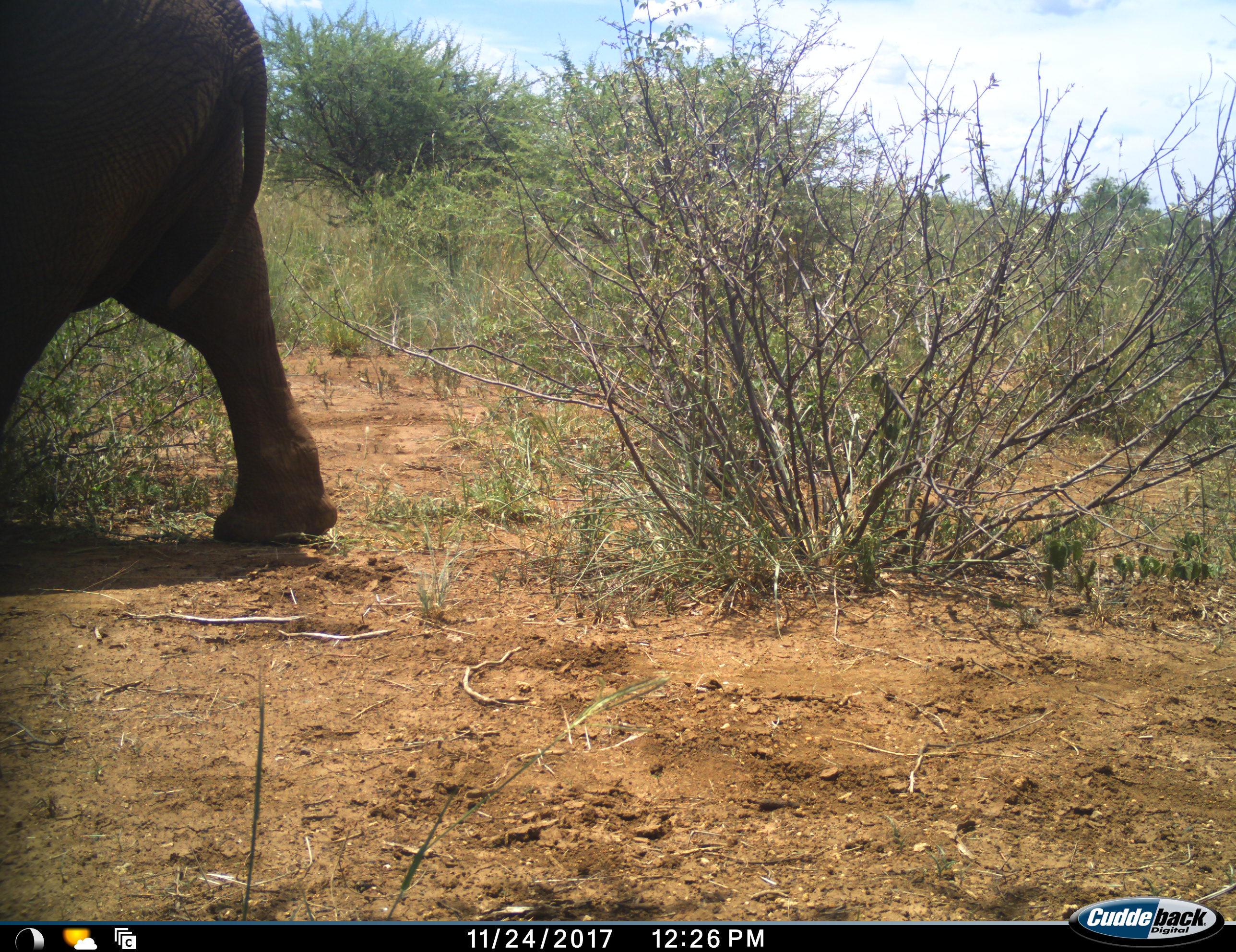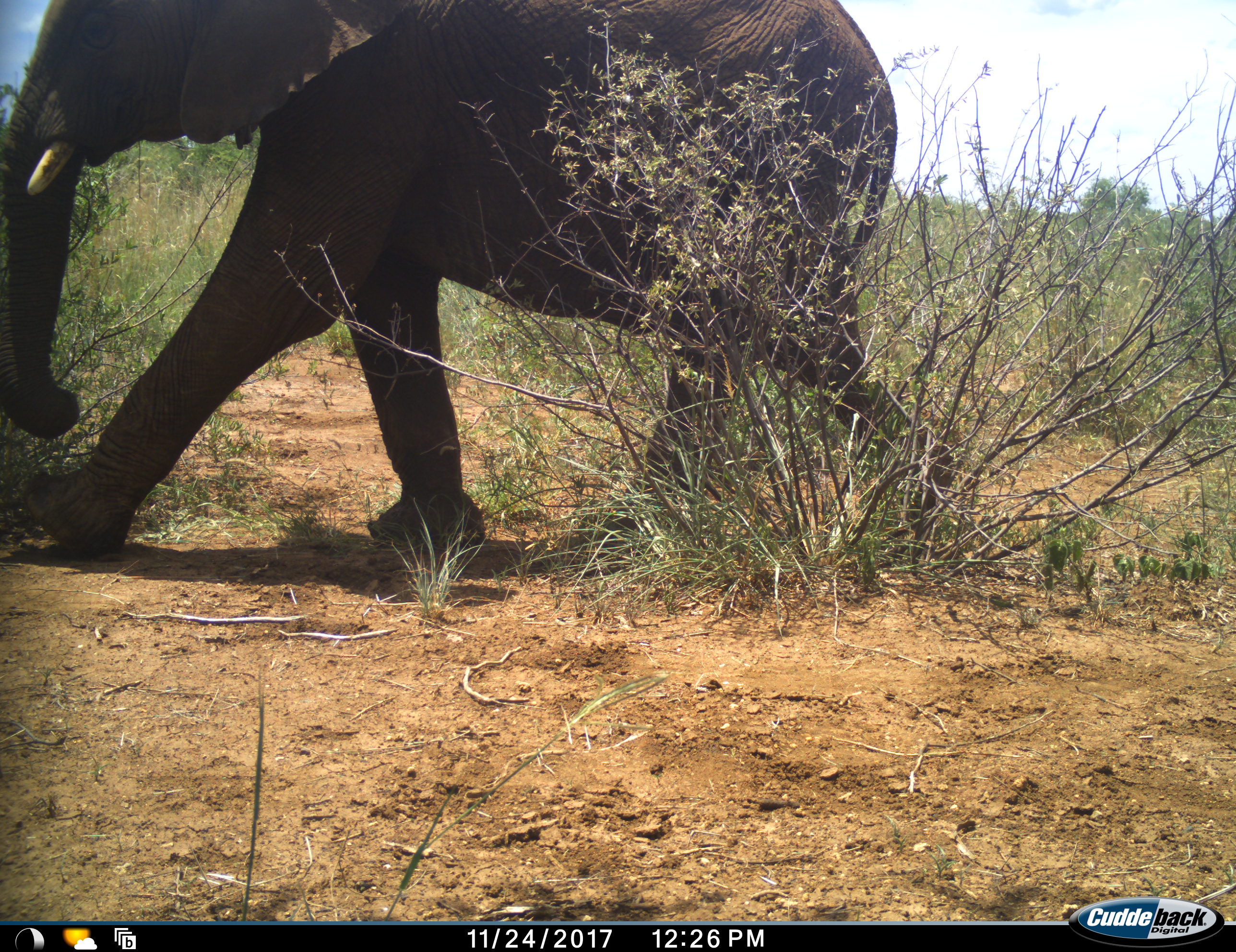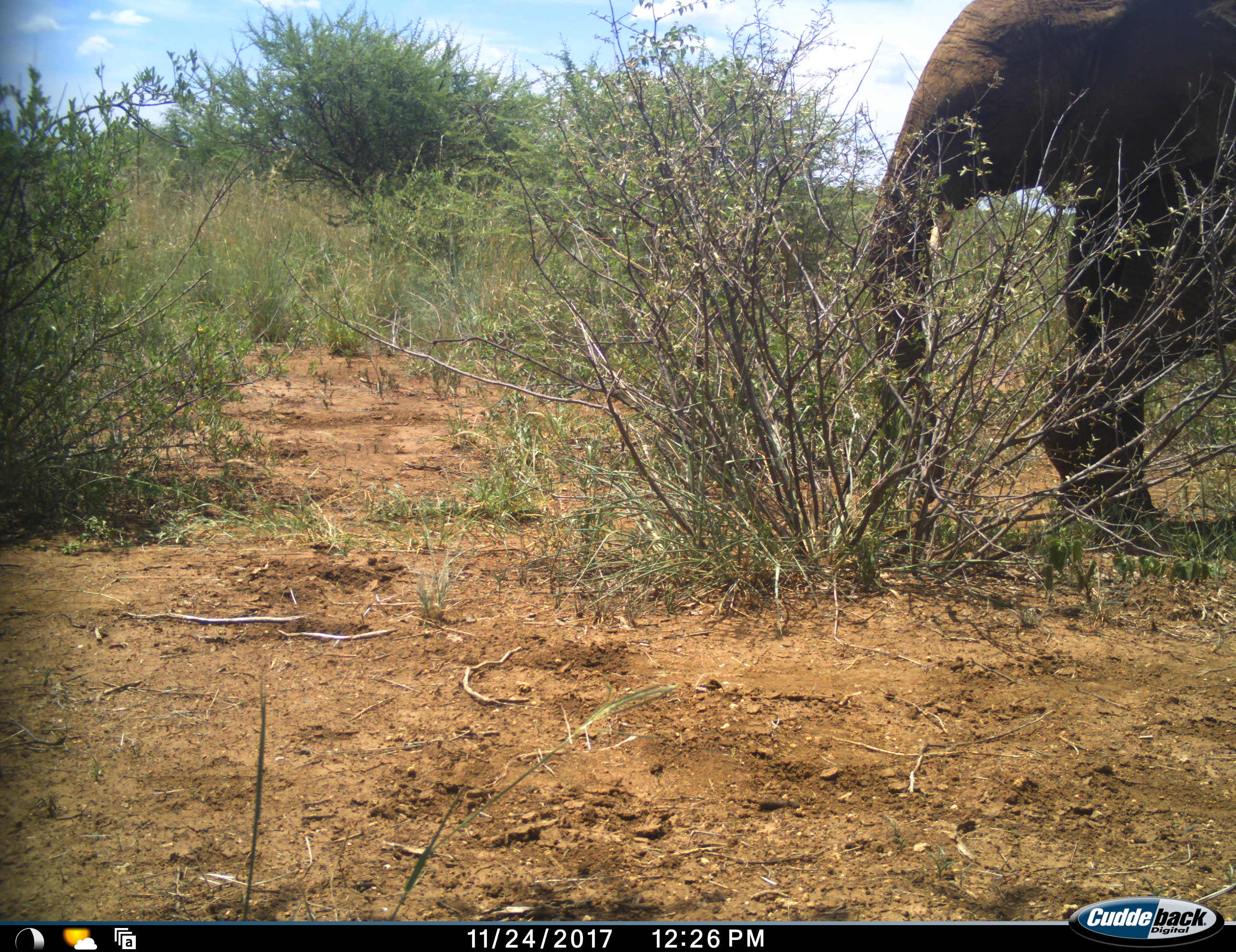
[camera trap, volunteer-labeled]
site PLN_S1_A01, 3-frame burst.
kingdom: Animalia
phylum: Chordata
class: Mammalia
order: Proboscidea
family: Elephantidae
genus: Loxodonta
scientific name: Loxodonta africana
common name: african bush elephant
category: elephant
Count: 1.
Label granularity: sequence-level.